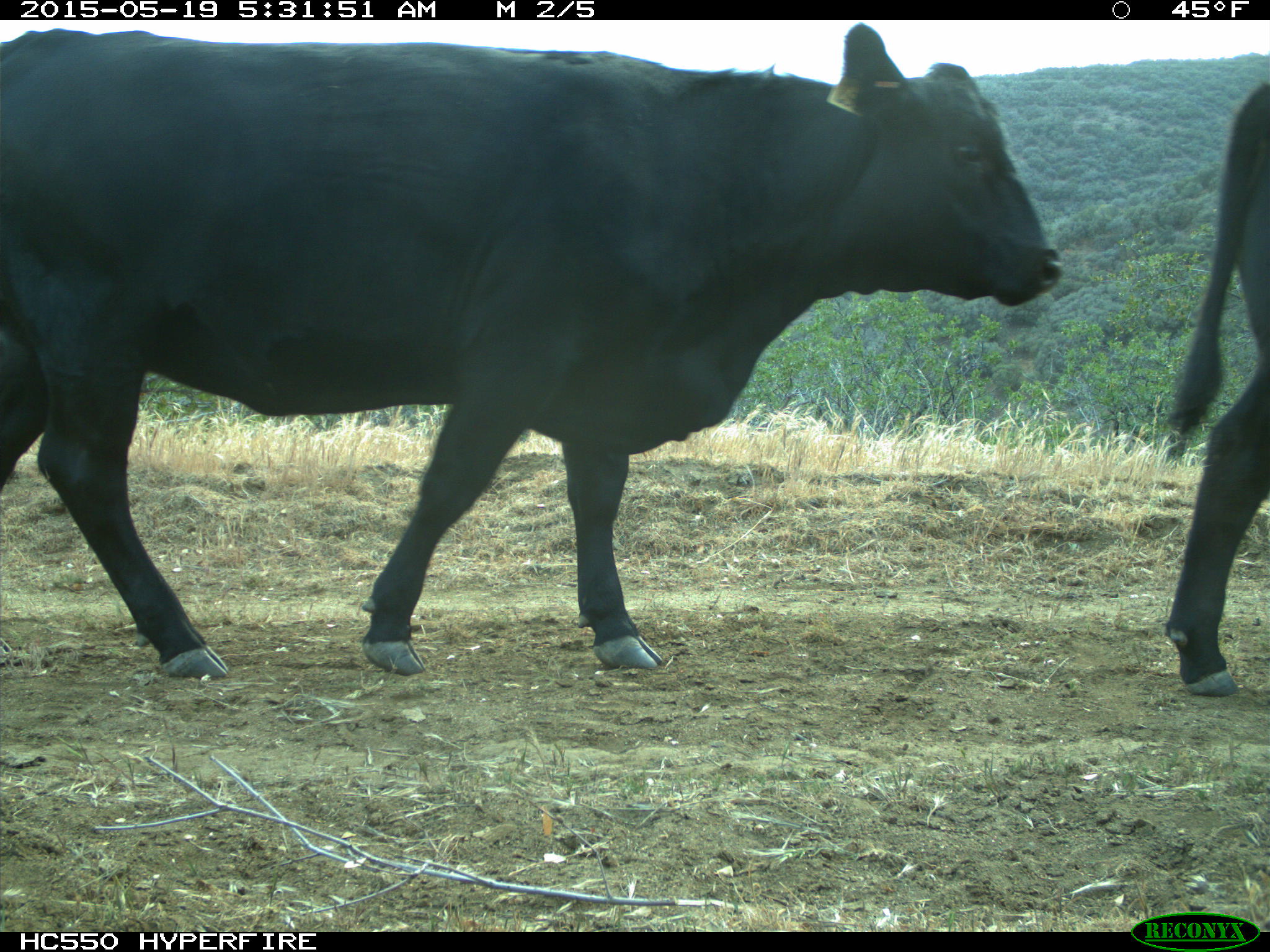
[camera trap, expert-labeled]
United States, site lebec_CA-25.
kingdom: Animalia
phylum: Chordata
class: Mammalia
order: Artiodactyla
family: Bovidae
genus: Bos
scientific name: Bos taurus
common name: domestic cow